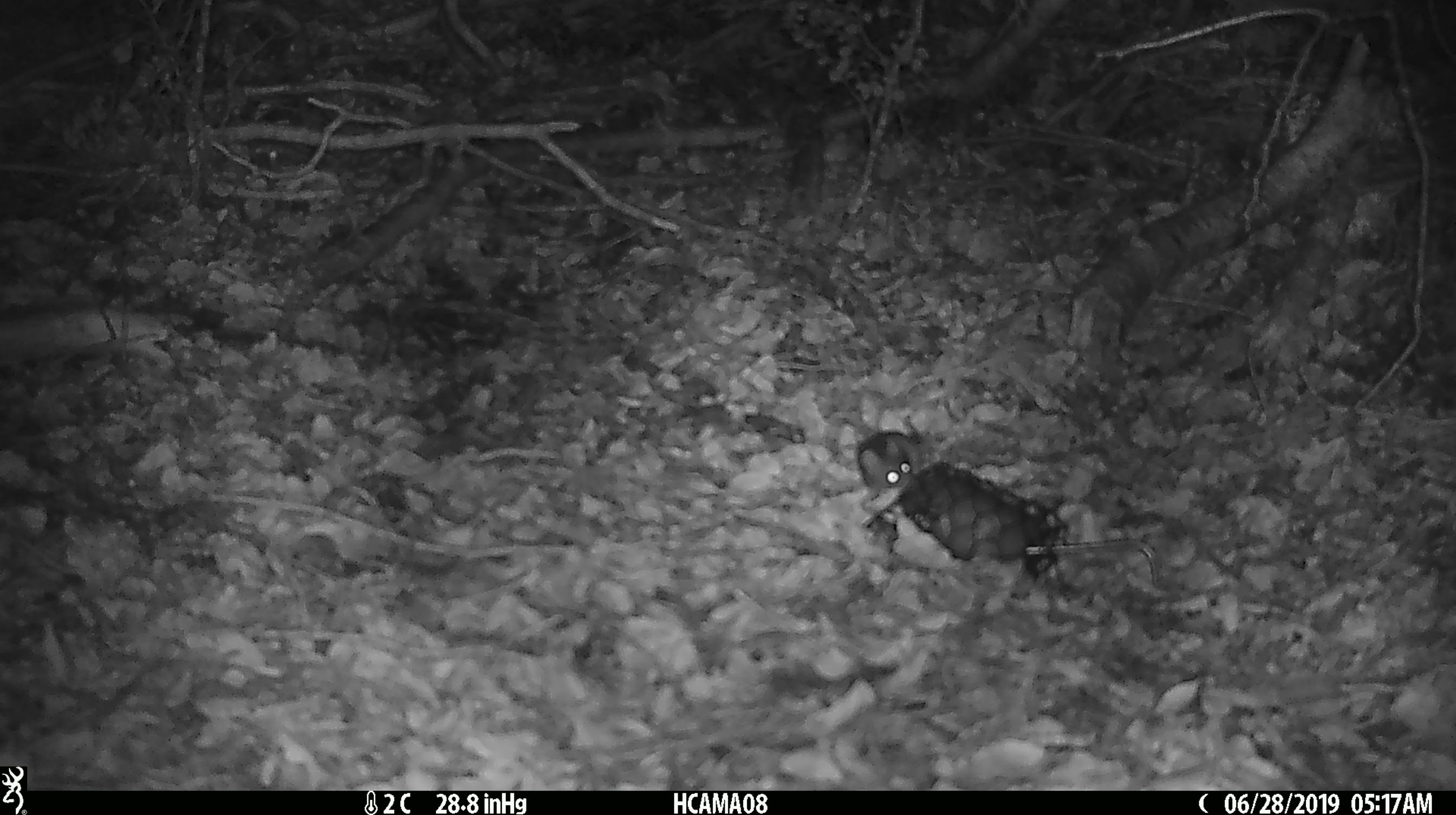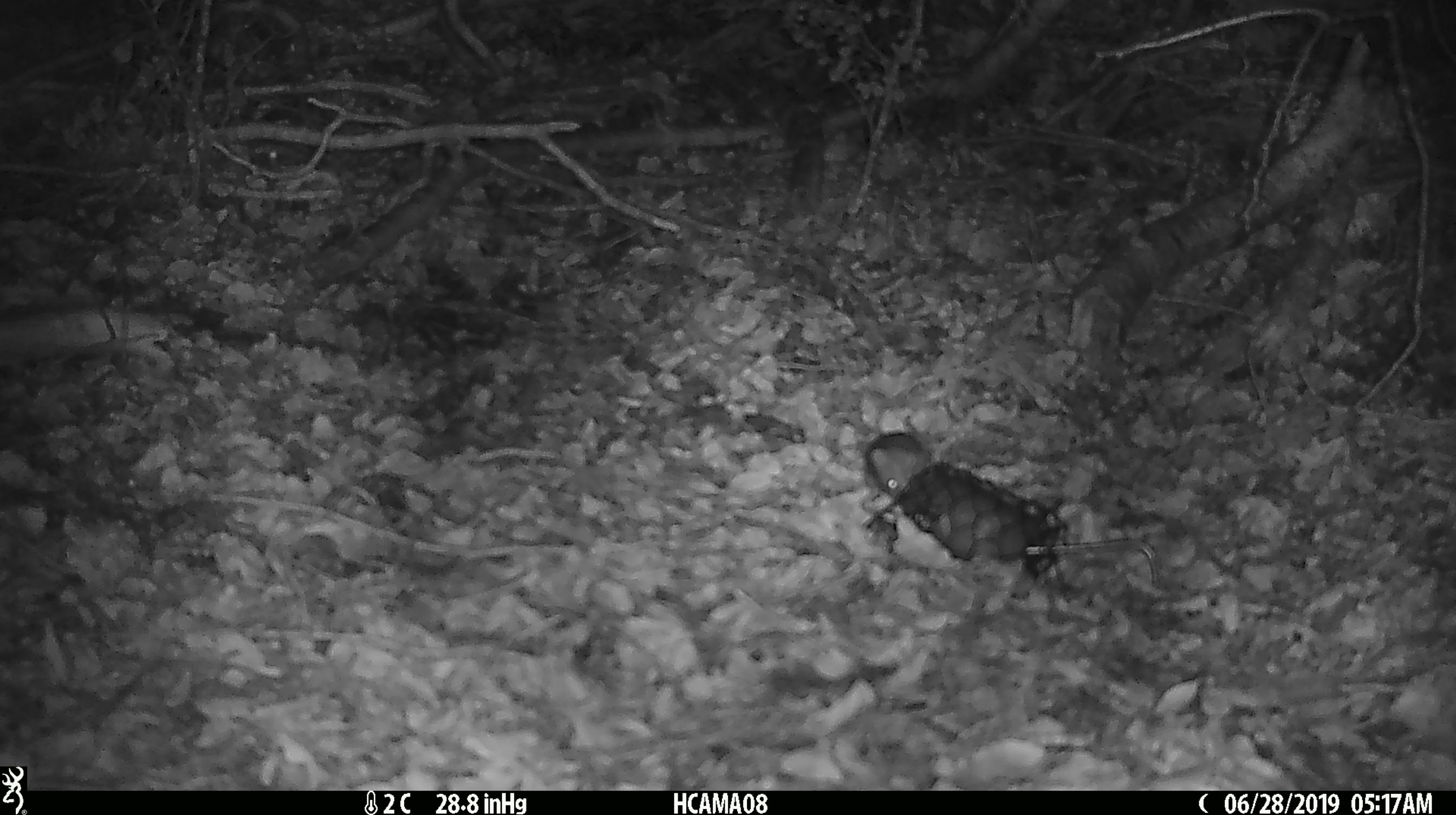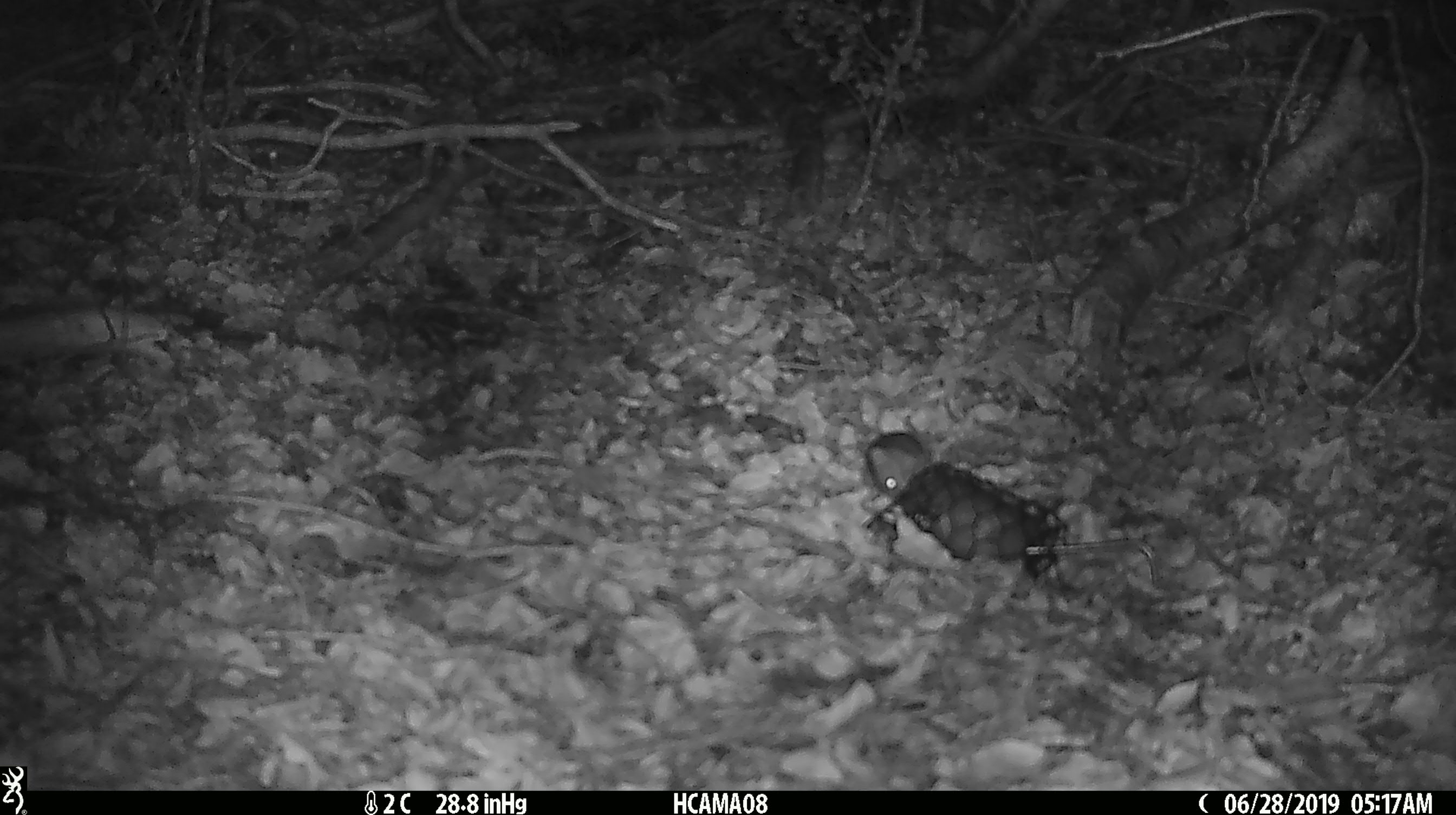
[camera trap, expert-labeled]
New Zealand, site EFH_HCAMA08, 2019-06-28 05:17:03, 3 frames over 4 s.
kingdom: Animalia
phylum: Chordata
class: Mammalia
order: Rodentia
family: Muridae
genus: Mus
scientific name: Mus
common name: mouse